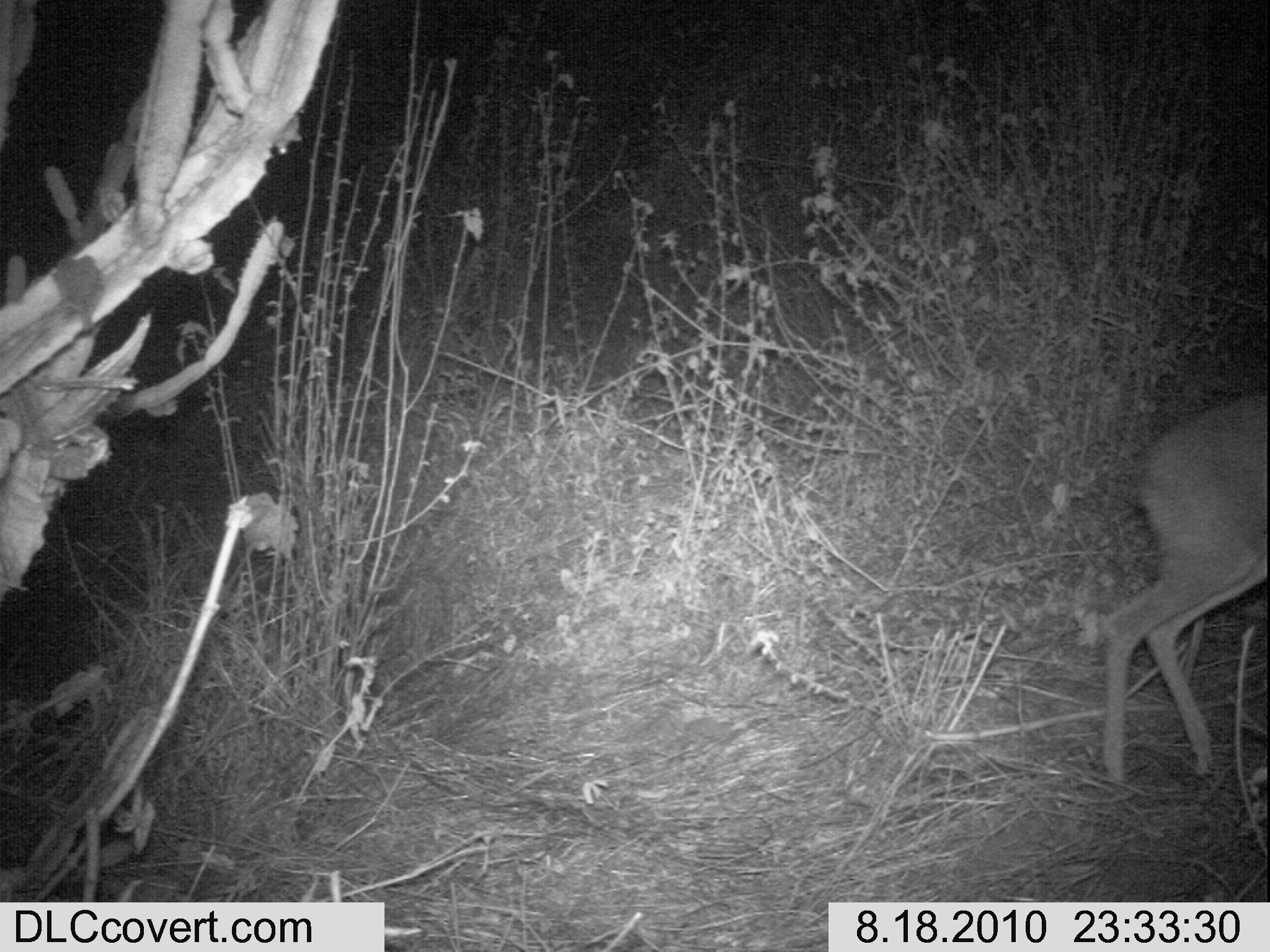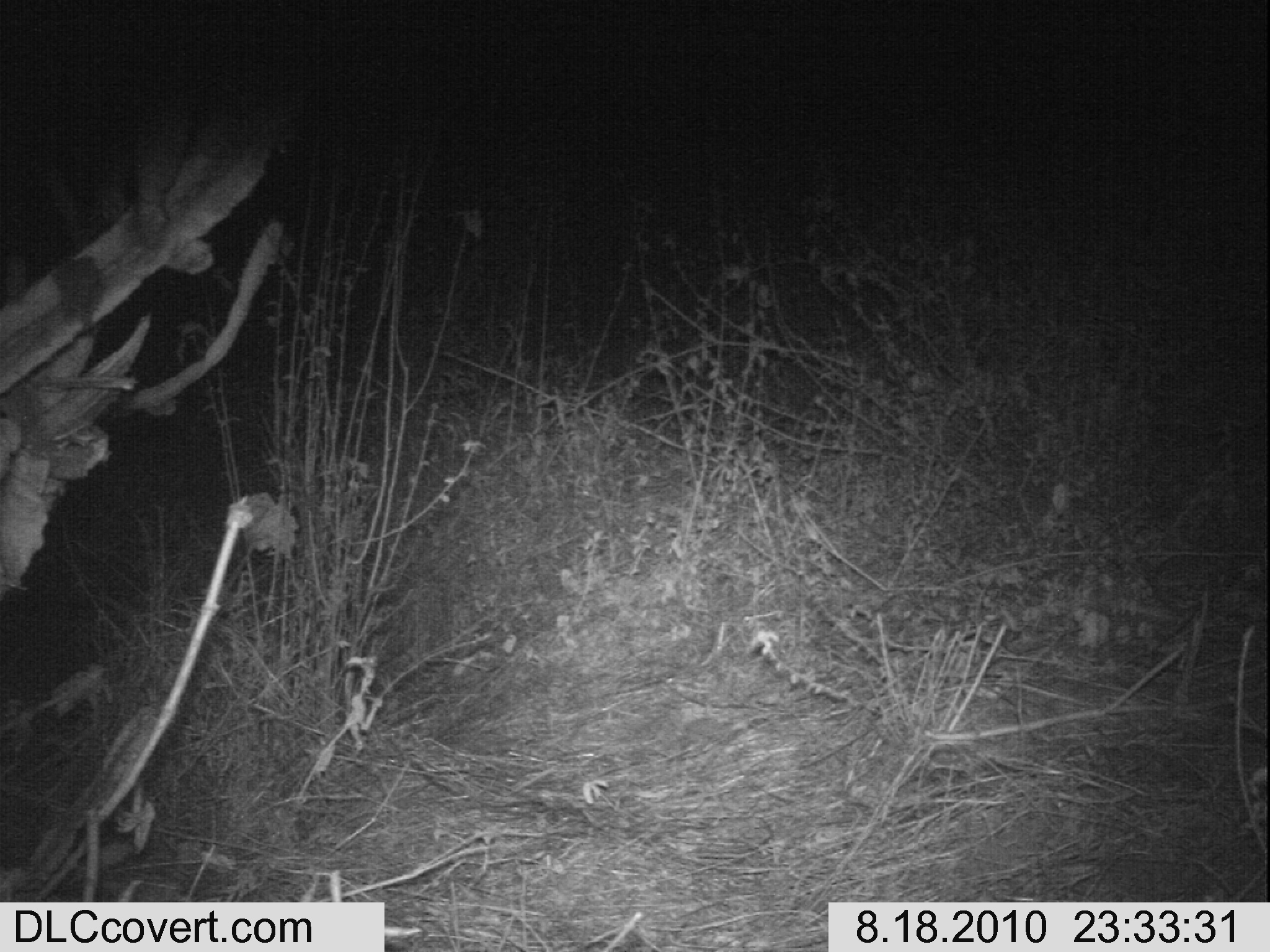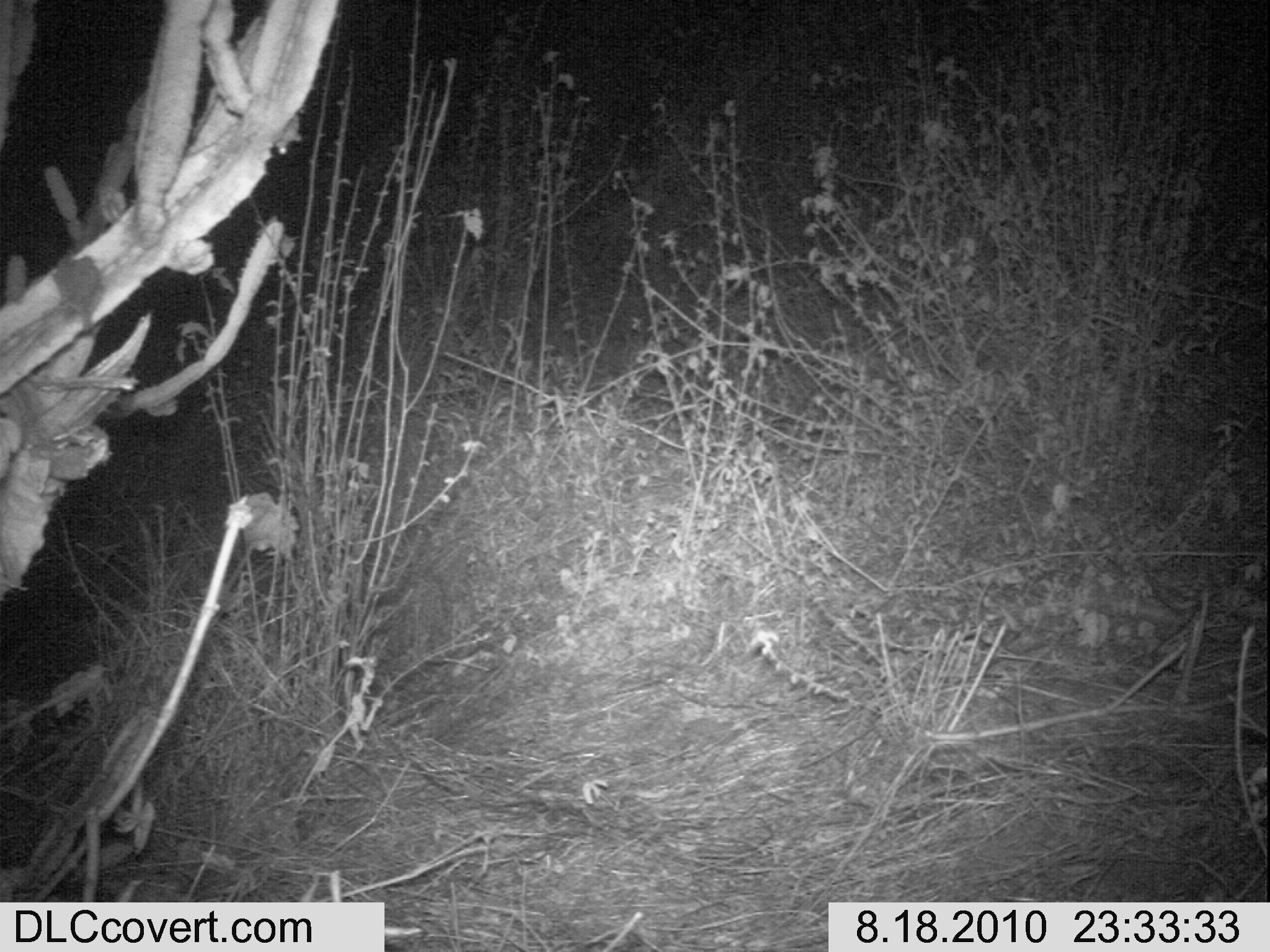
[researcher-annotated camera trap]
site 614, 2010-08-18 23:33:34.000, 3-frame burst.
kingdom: Animalia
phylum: Chordata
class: Mammalia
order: Artiodactyla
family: Bovidae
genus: Madoqua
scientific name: Madoqua guentheri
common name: günther's dik-dik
Madoqua guentheri (günther's dik-dik), count 1.